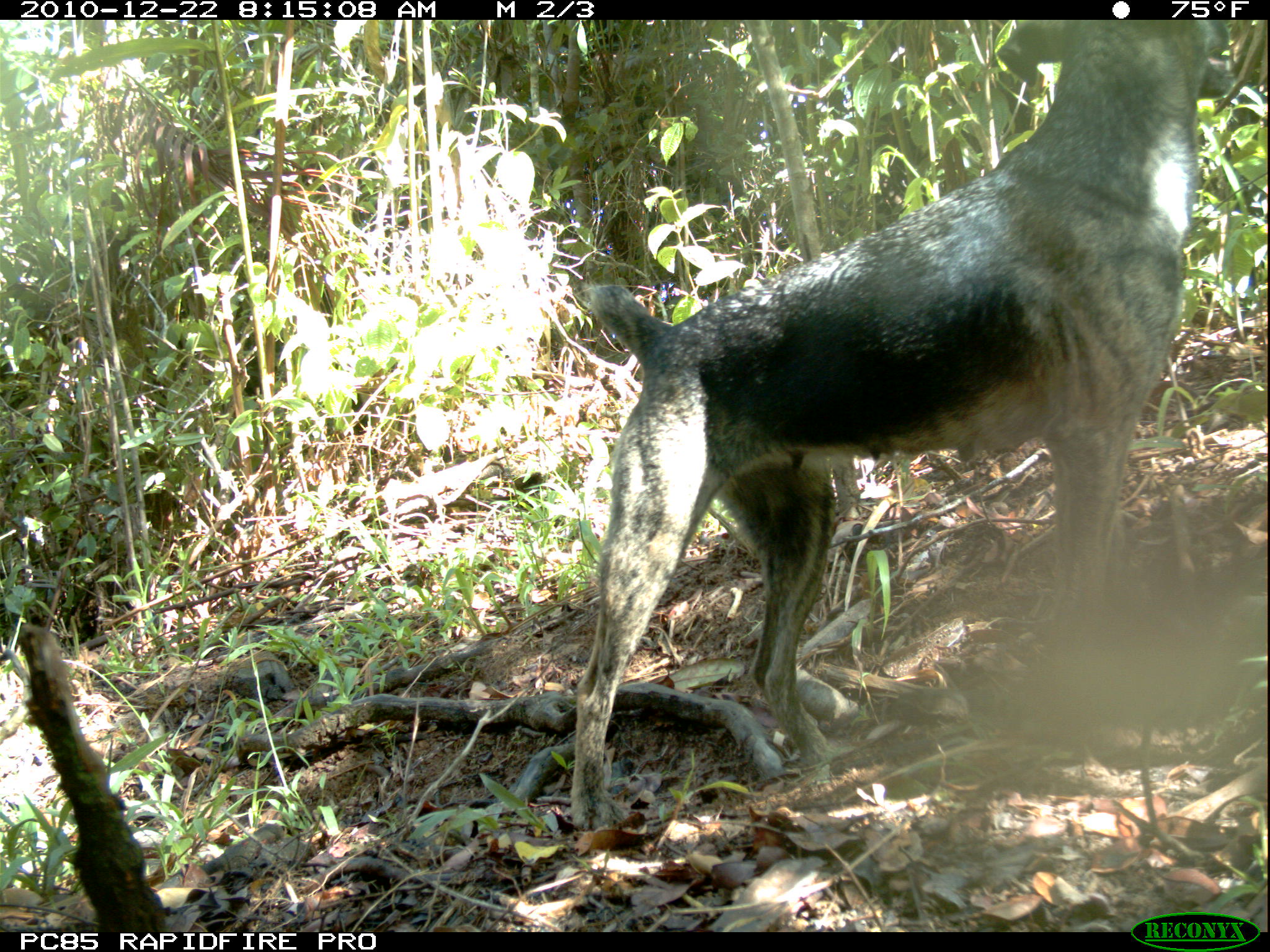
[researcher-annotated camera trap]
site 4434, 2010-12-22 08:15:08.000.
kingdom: Animalia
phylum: Chordata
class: Mammalia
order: Carnivora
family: Canidae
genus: Canis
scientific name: Canis familiaris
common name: domestic dog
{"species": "Canis familiaris (domestic dog)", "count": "1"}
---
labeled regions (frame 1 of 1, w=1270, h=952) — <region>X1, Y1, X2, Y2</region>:
canis familiaris: <region>569, 17, 1232, 837</region>